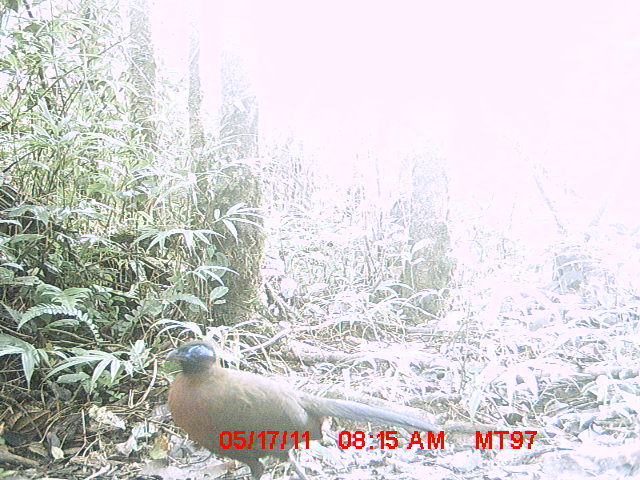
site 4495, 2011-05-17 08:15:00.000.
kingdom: Animalia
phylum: Chordata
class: Aves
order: Cuculiformes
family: Cuculidae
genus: Coua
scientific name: Coua serriana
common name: red-breasted coua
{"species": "Coua serriana (red-breasted coua)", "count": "1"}